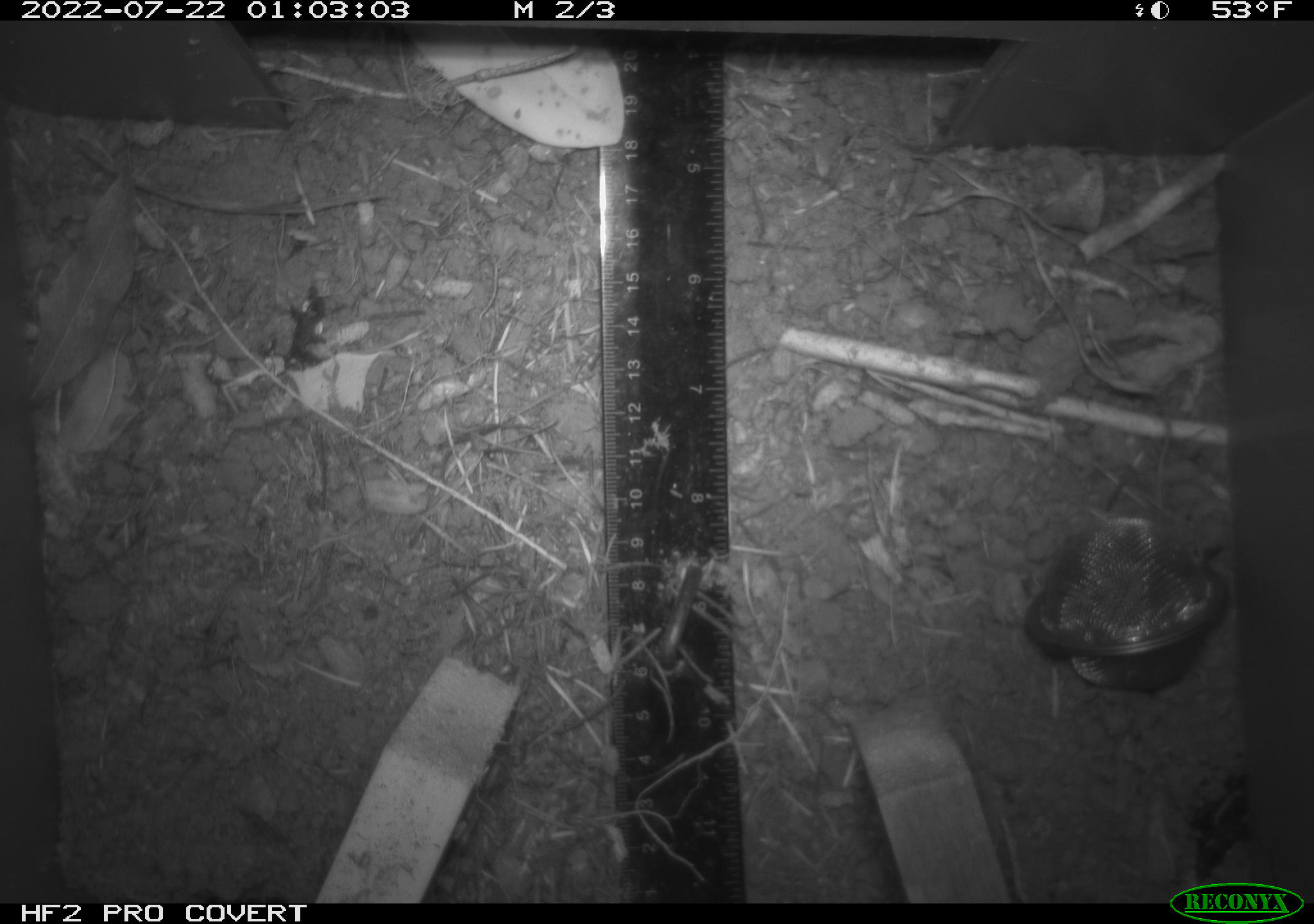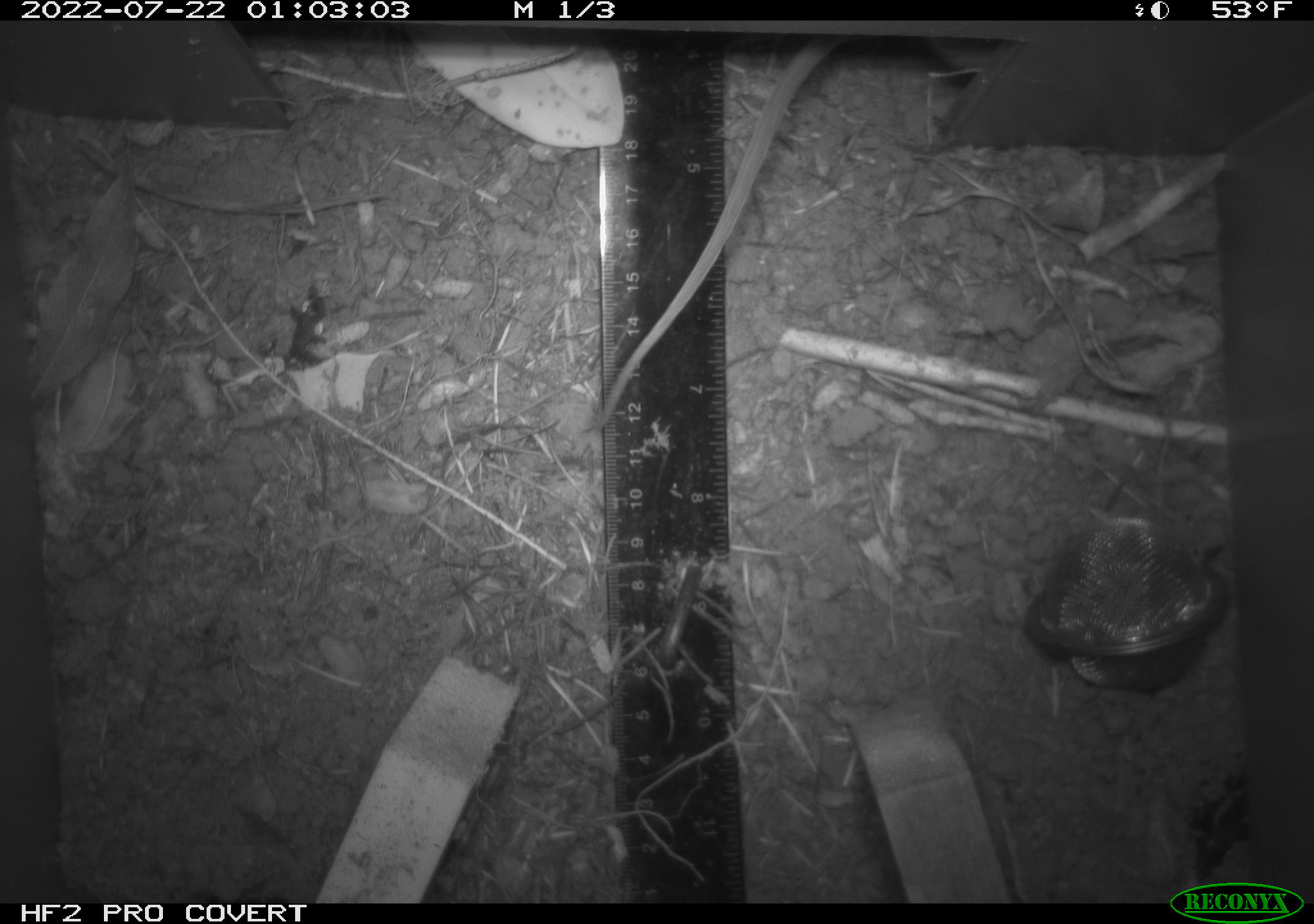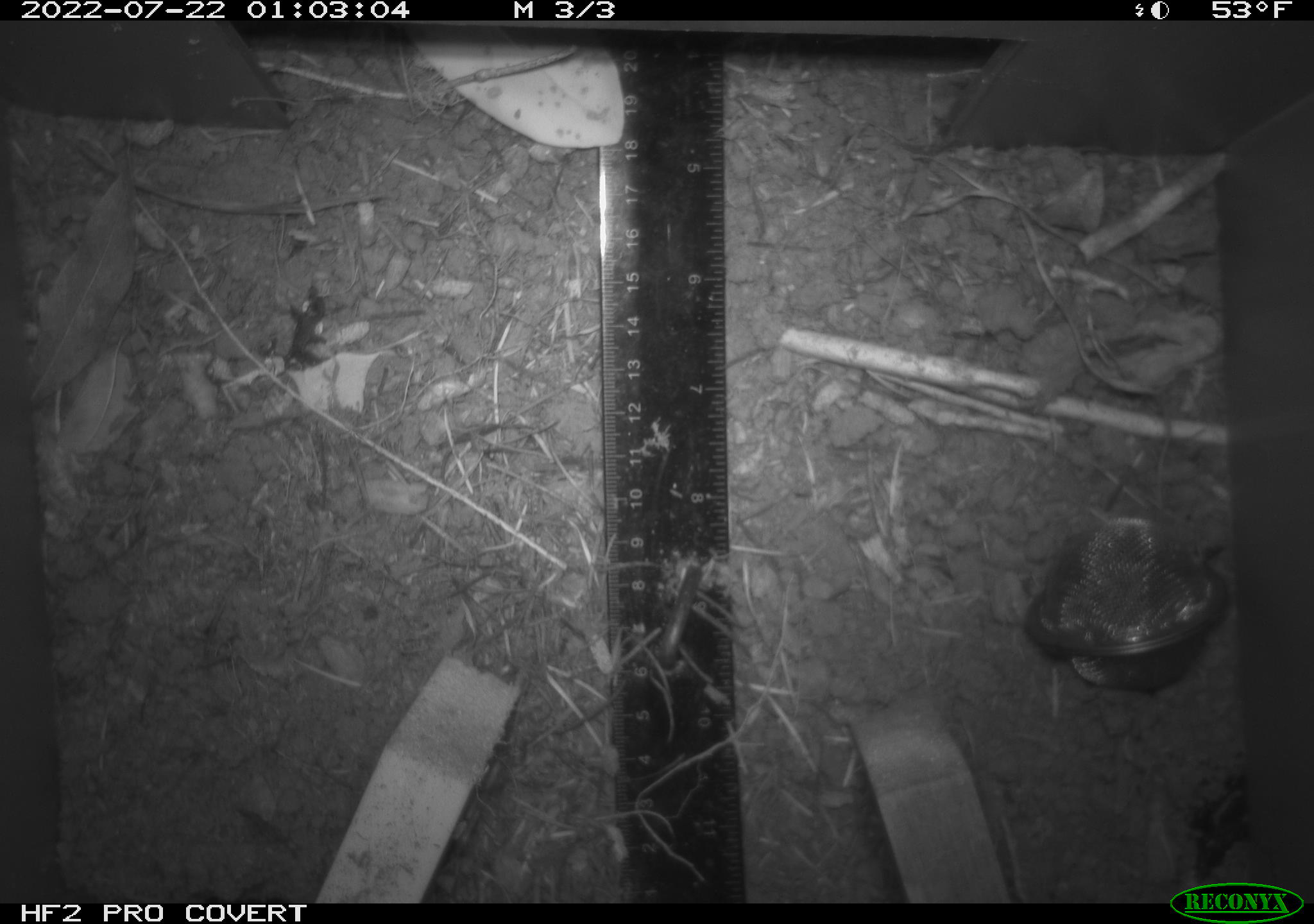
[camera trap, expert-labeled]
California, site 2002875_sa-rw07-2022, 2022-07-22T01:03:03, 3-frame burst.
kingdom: Animalia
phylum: Chordata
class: Mammalia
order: Rodentia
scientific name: Rodentia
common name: mouse species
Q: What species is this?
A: Mouse species (Rodentia).